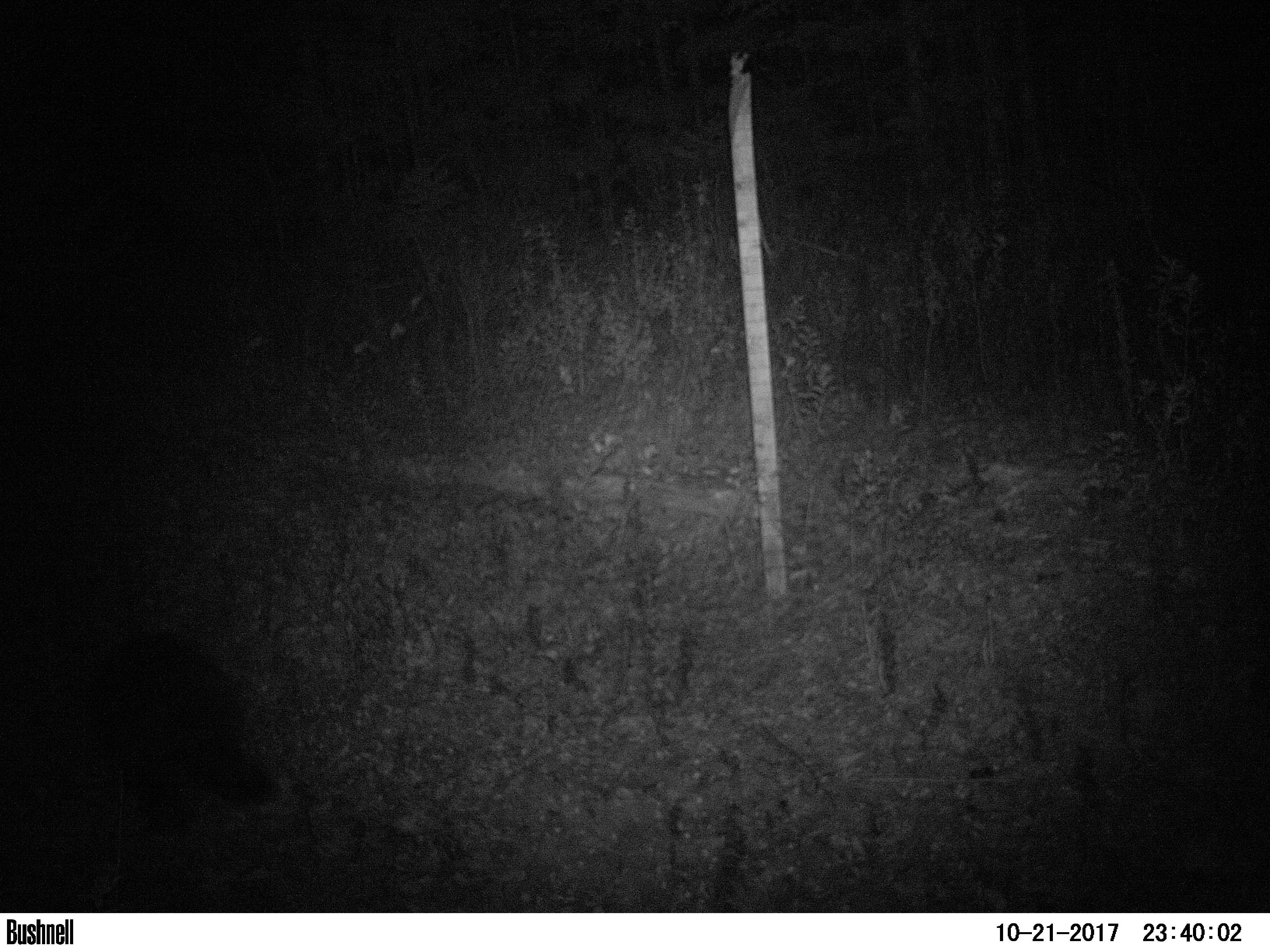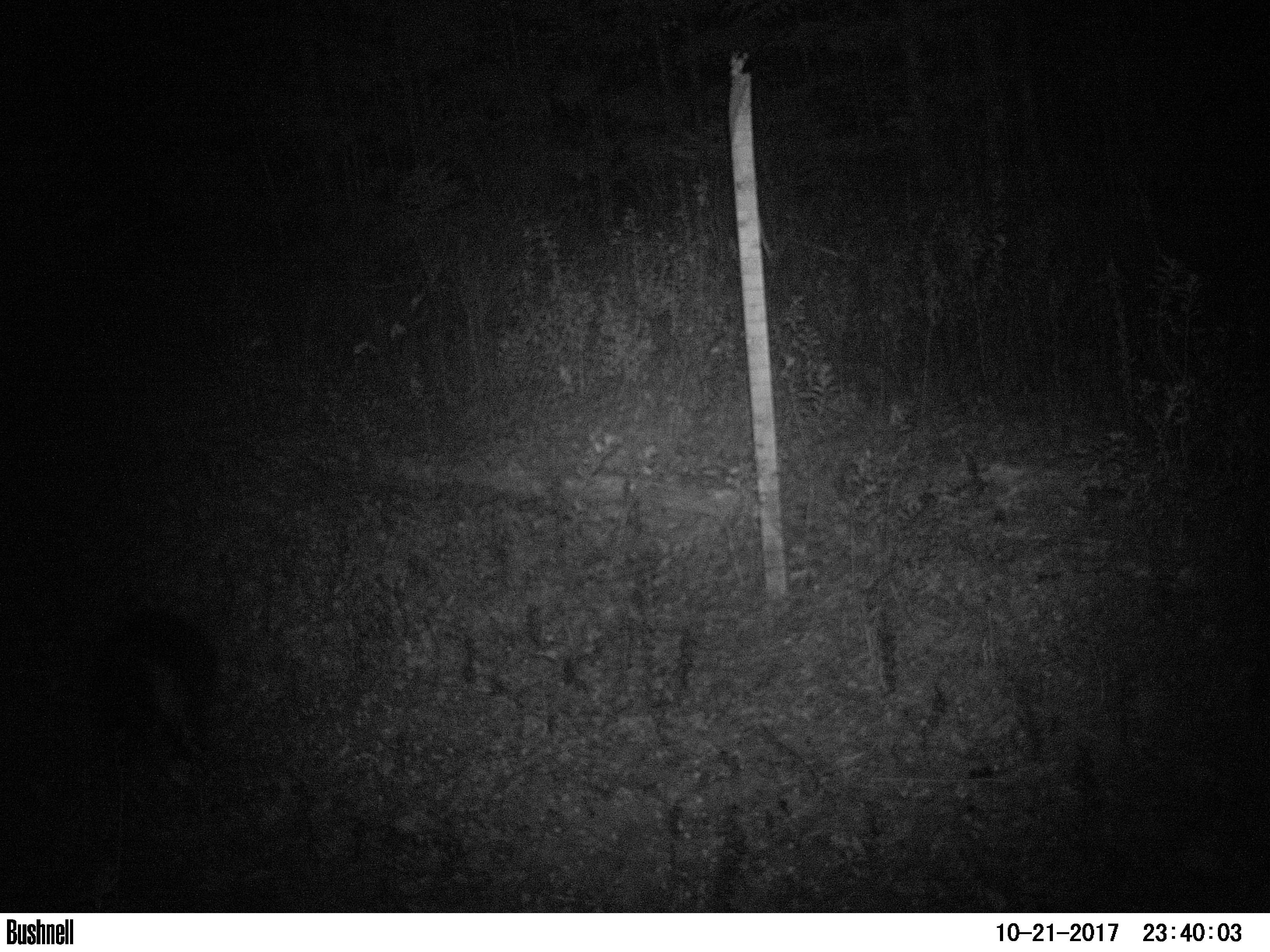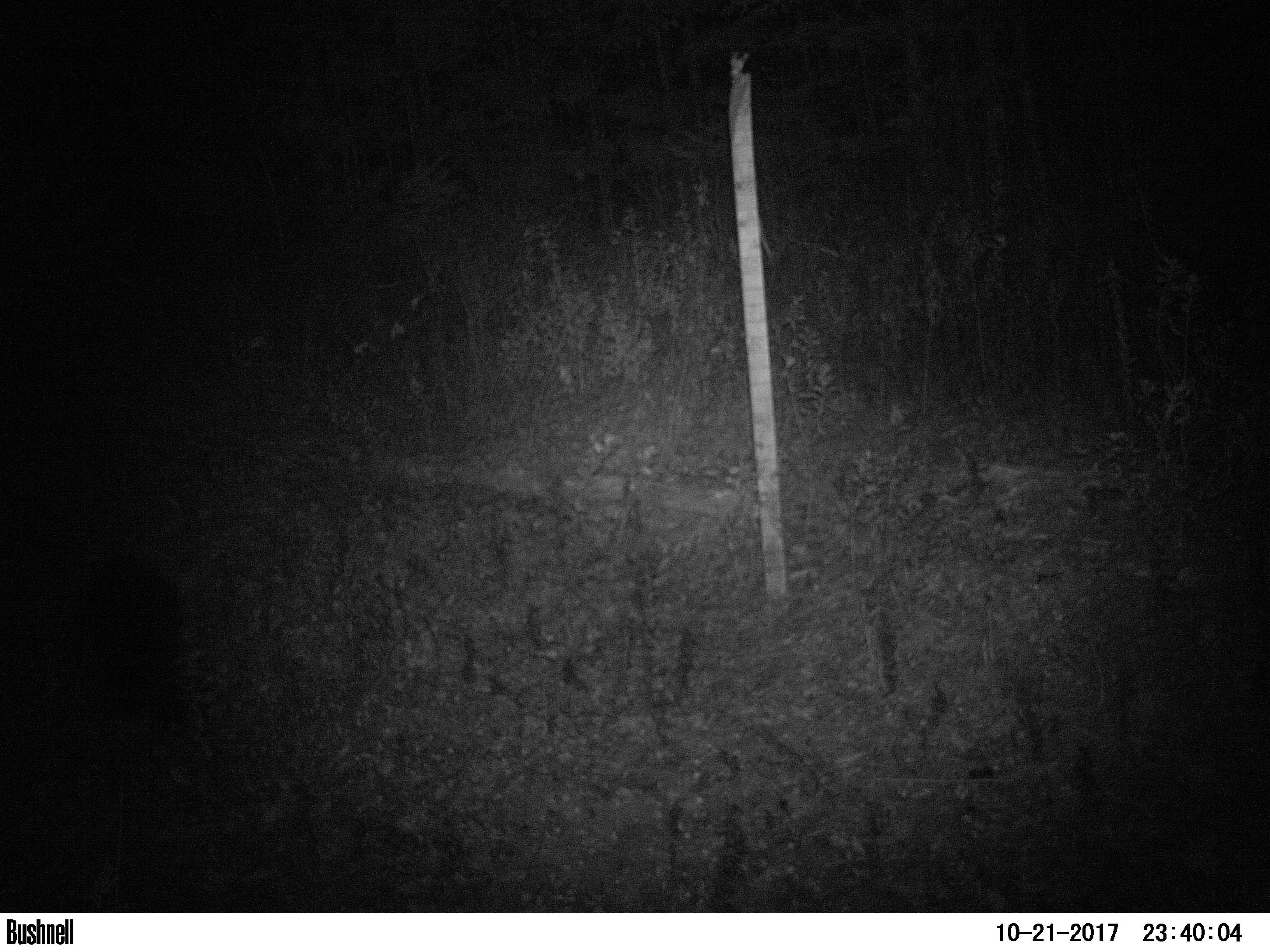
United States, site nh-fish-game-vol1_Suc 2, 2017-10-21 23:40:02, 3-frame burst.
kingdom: Animalia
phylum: Chordata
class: Mammalia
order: Rodentia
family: Erethizontidae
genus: Erethizon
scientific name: Erethizon dorsatum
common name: porcupine